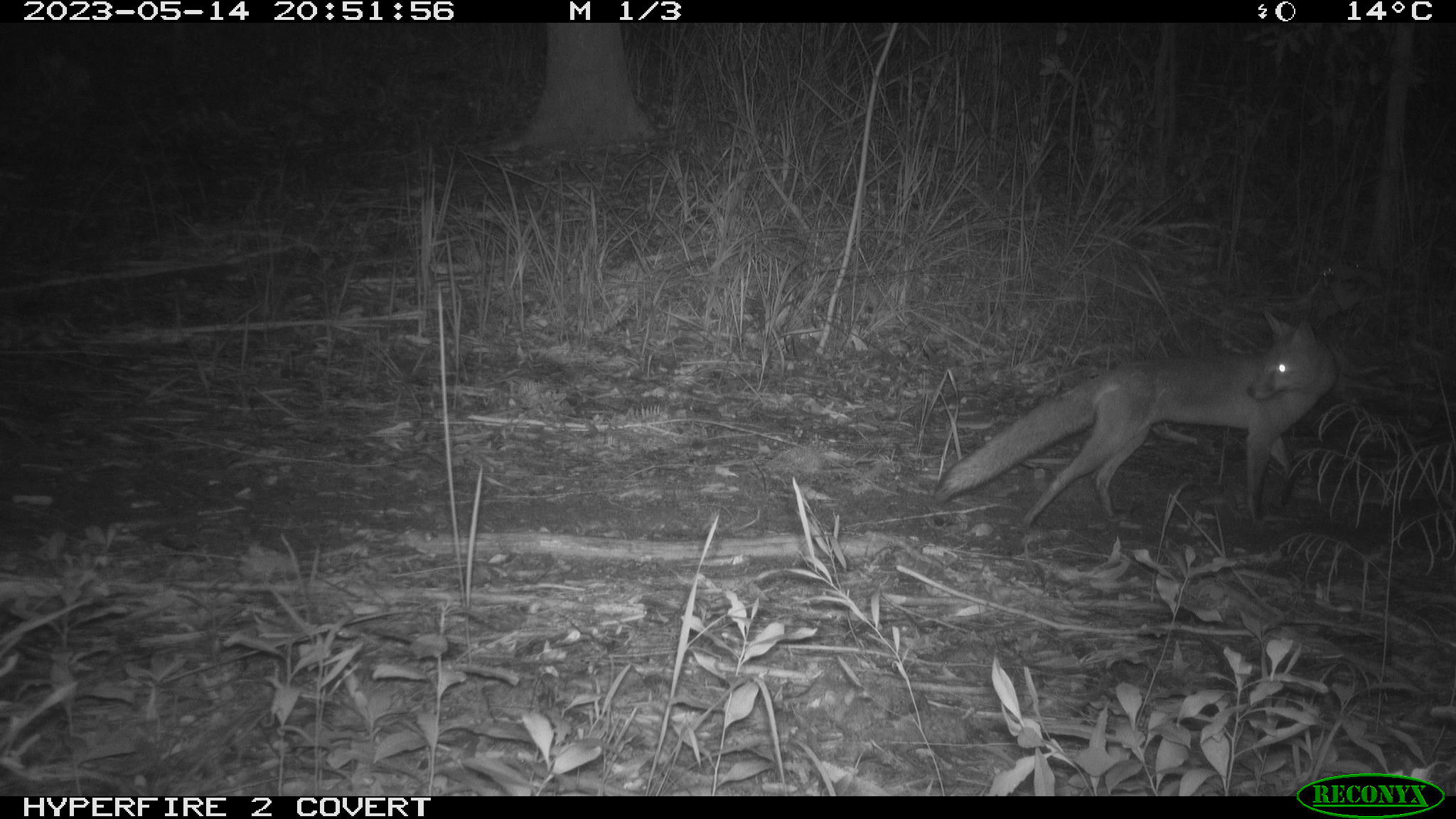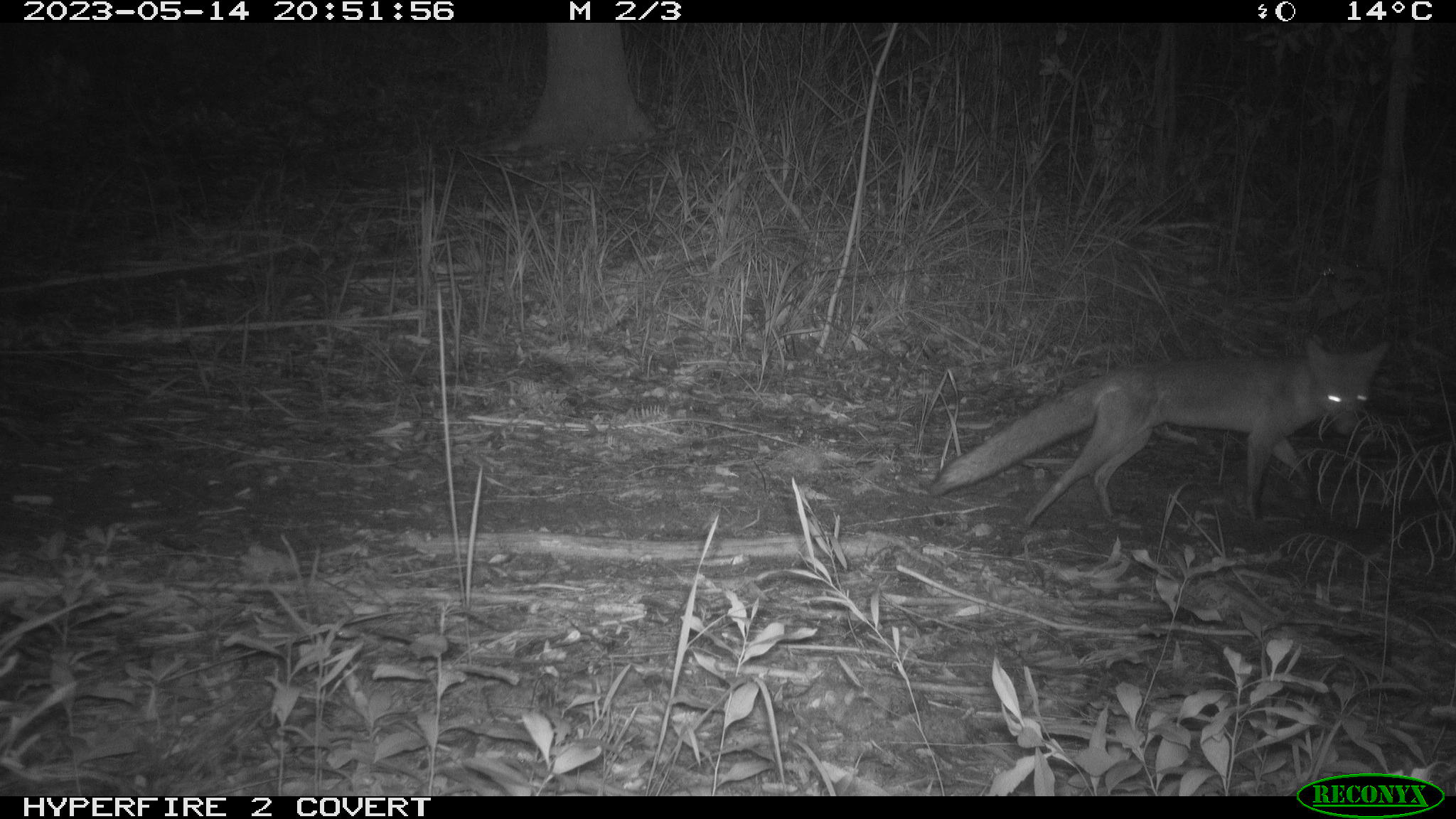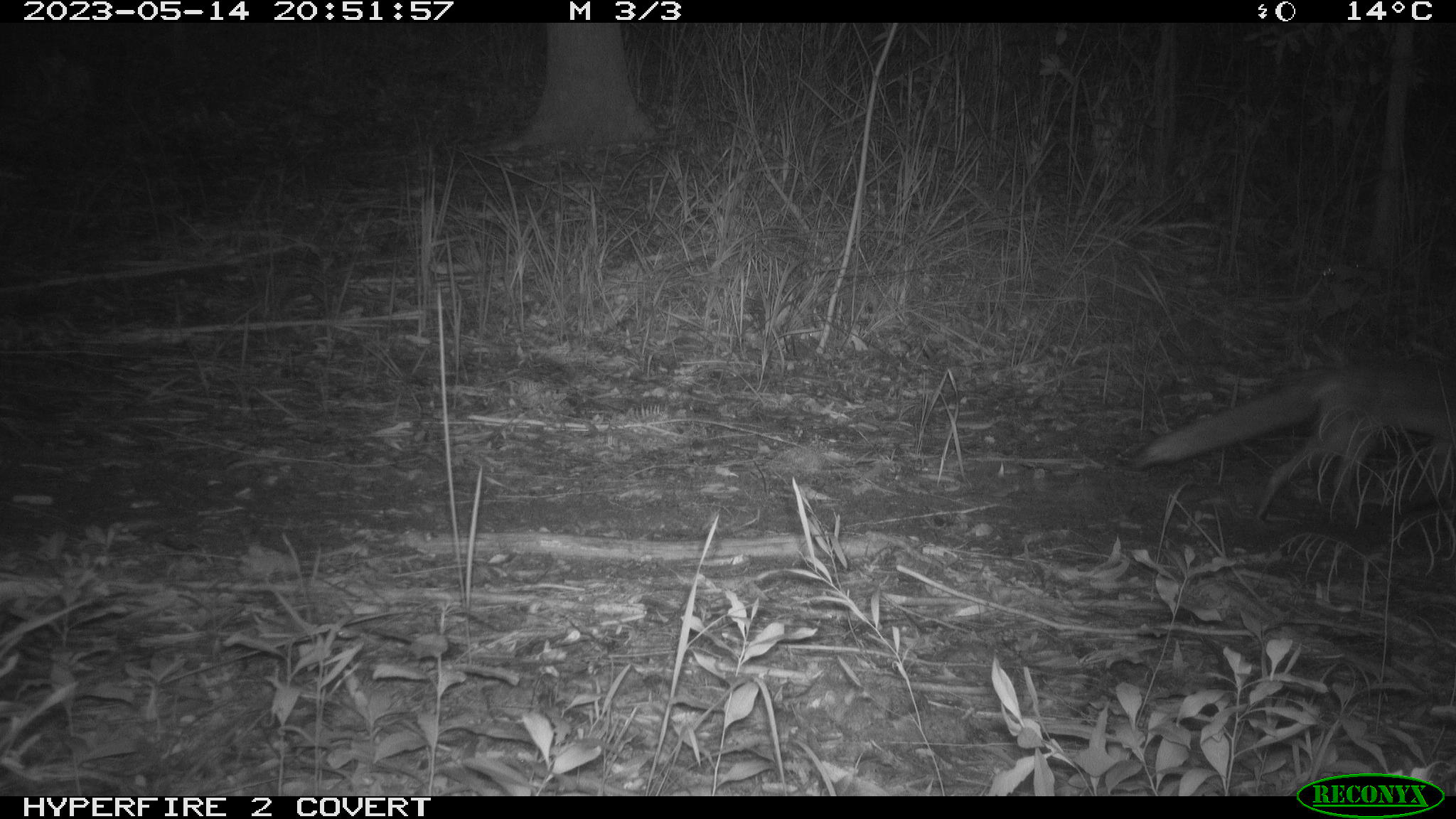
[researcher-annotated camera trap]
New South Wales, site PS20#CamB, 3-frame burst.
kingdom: Animalia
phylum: Chordata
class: Mammalia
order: Carnivora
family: Canidae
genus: Vulpes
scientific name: Vulpes vulpes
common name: red fox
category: fox